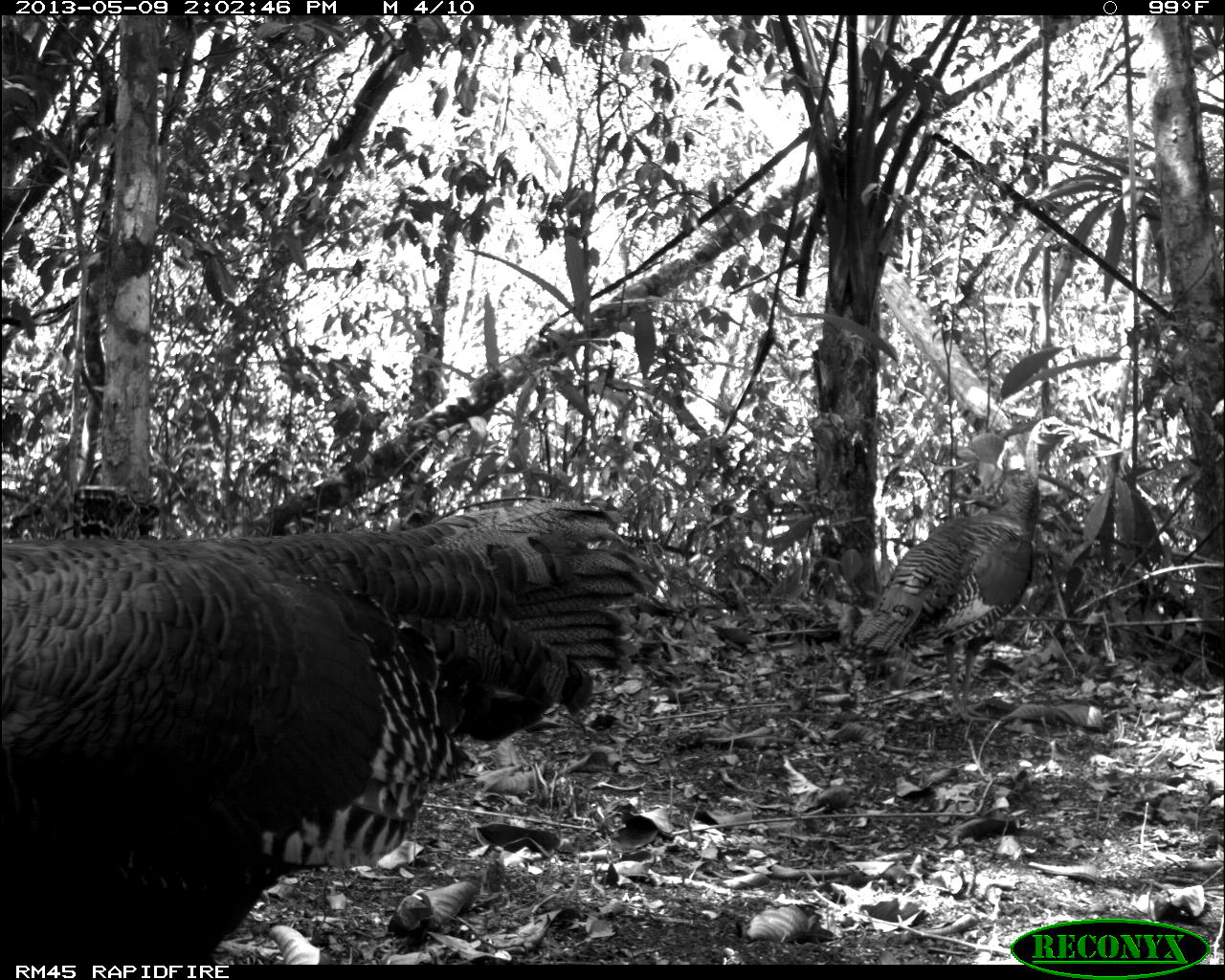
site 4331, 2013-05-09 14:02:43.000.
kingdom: Animalia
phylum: Chordata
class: Aves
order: Galliformes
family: Phasianidae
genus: Meleagris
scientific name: Meleagris ocellata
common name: ocellated turkey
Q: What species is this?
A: Meleagris ocellata (ocellated turkey).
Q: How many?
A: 2.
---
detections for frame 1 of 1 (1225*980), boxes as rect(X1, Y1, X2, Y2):
meleagris ocellata: rect(0, 495, 648, 963); rect(852, 414, 1081, 724)